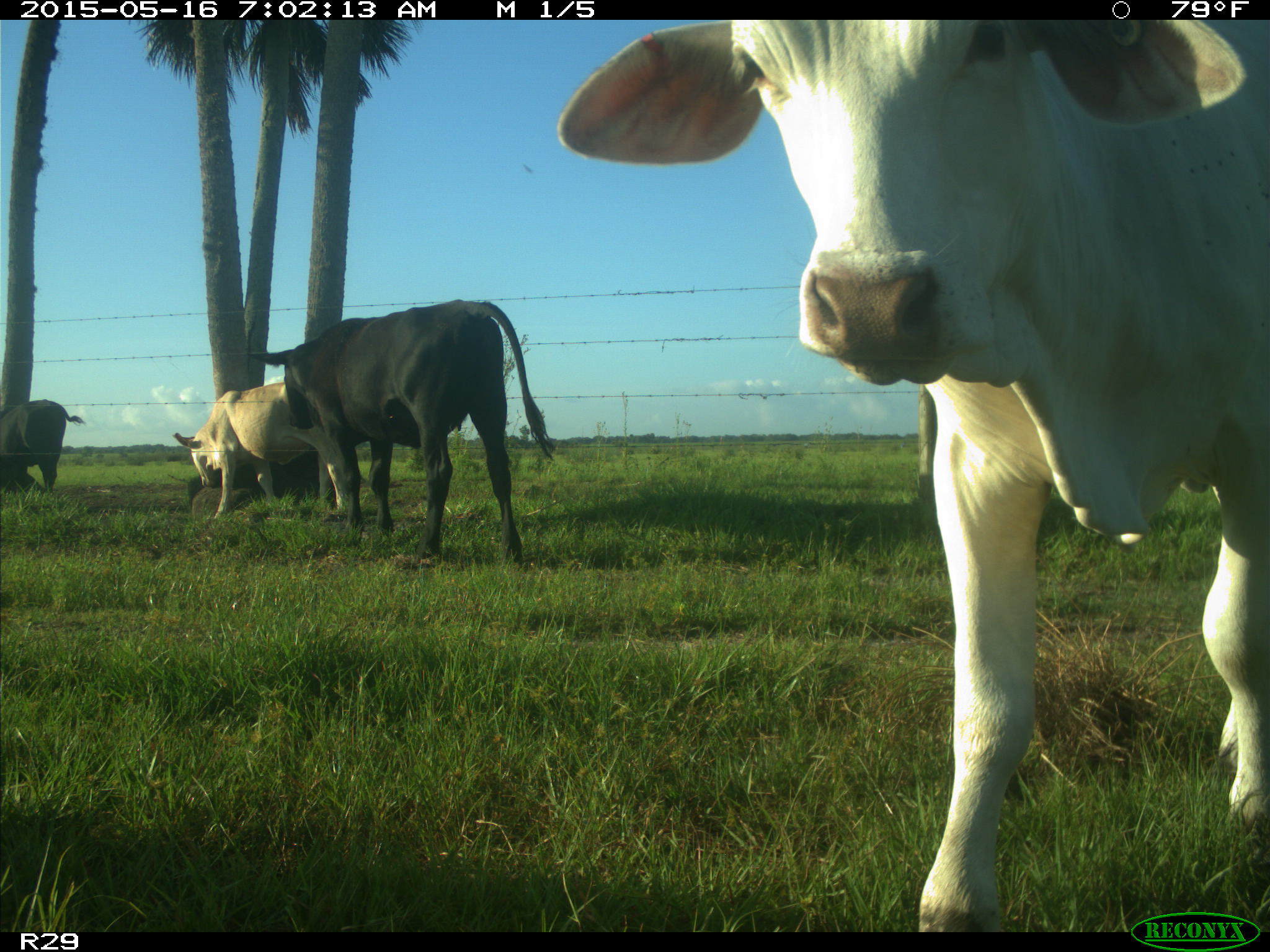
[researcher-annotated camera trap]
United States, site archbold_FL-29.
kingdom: Animalia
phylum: Chordata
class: Mammalia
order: Artiodactyla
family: Bovidae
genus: Bos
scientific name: Bos taurus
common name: domestic cow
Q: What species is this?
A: Bos taurus (domestic cow).